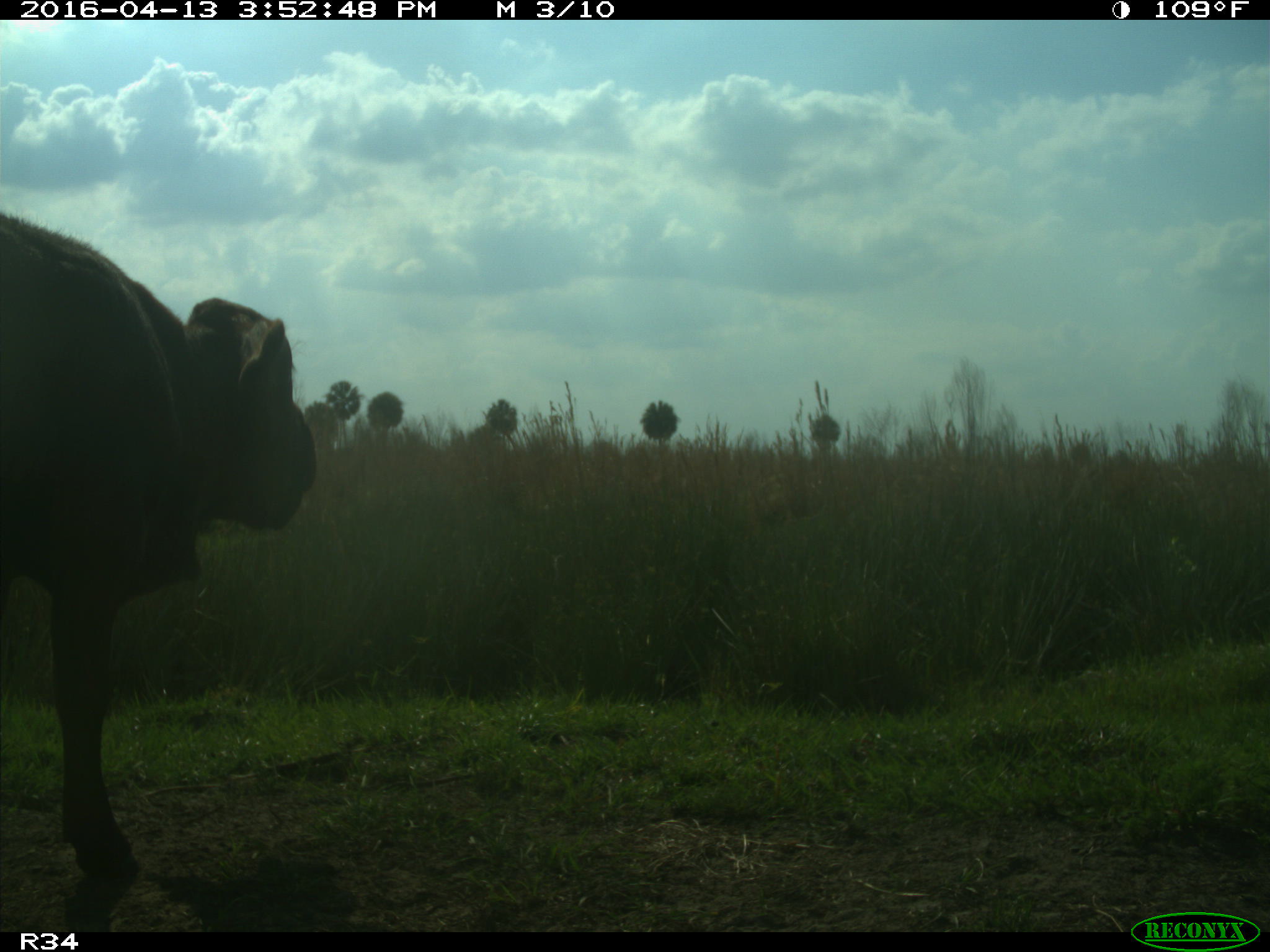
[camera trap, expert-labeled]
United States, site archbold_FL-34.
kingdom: Animalia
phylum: Chordata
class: Mammalia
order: Artiodactyla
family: Bovidae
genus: Bos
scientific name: Bos taurus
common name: domestic cow